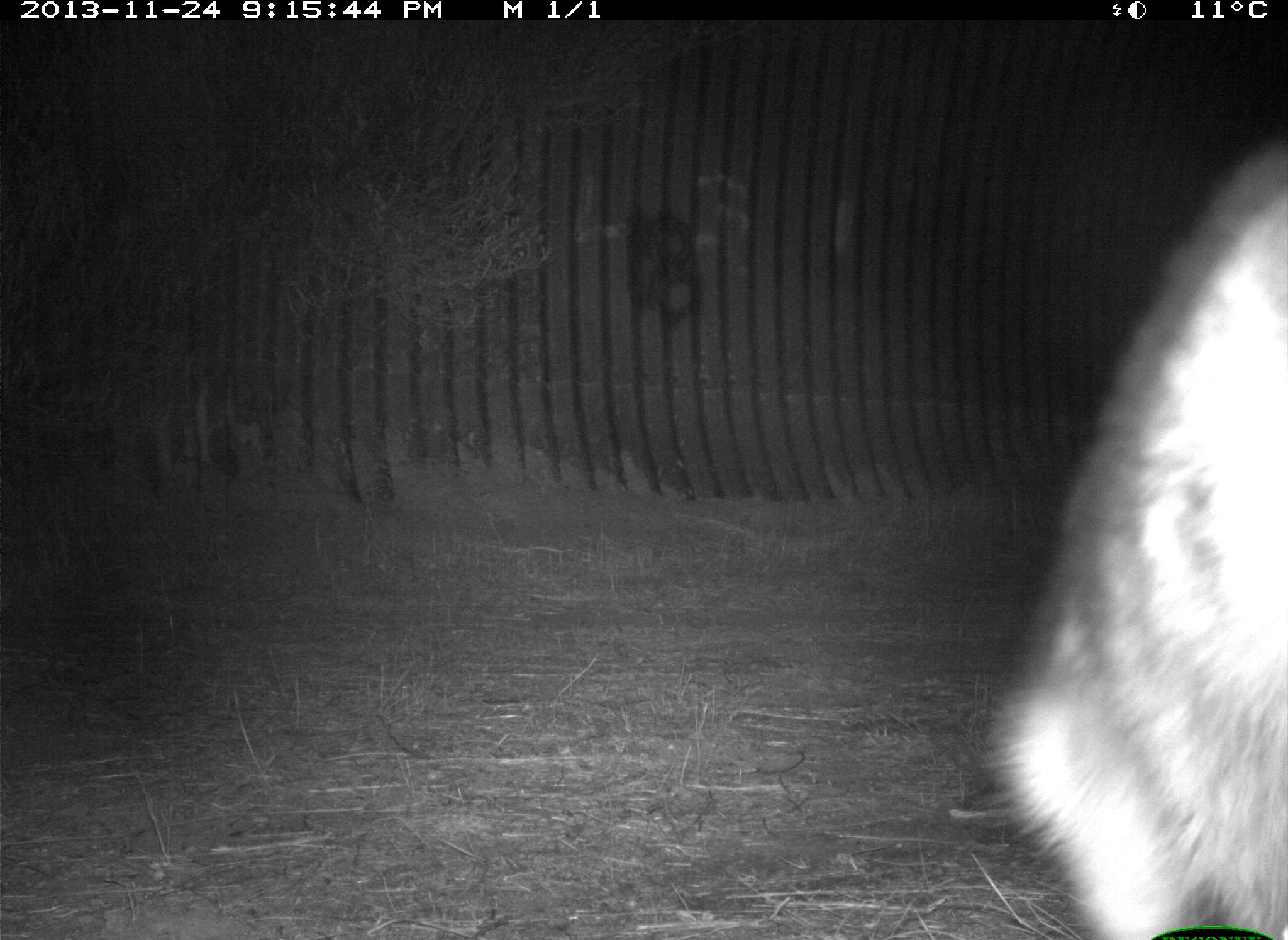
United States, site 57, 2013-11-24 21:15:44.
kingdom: Animalia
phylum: Chordata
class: Mammalia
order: Carnivora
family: Procyonidae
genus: Procyon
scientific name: Procyon lotor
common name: raccoon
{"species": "raccoon (Procyon lotor)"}